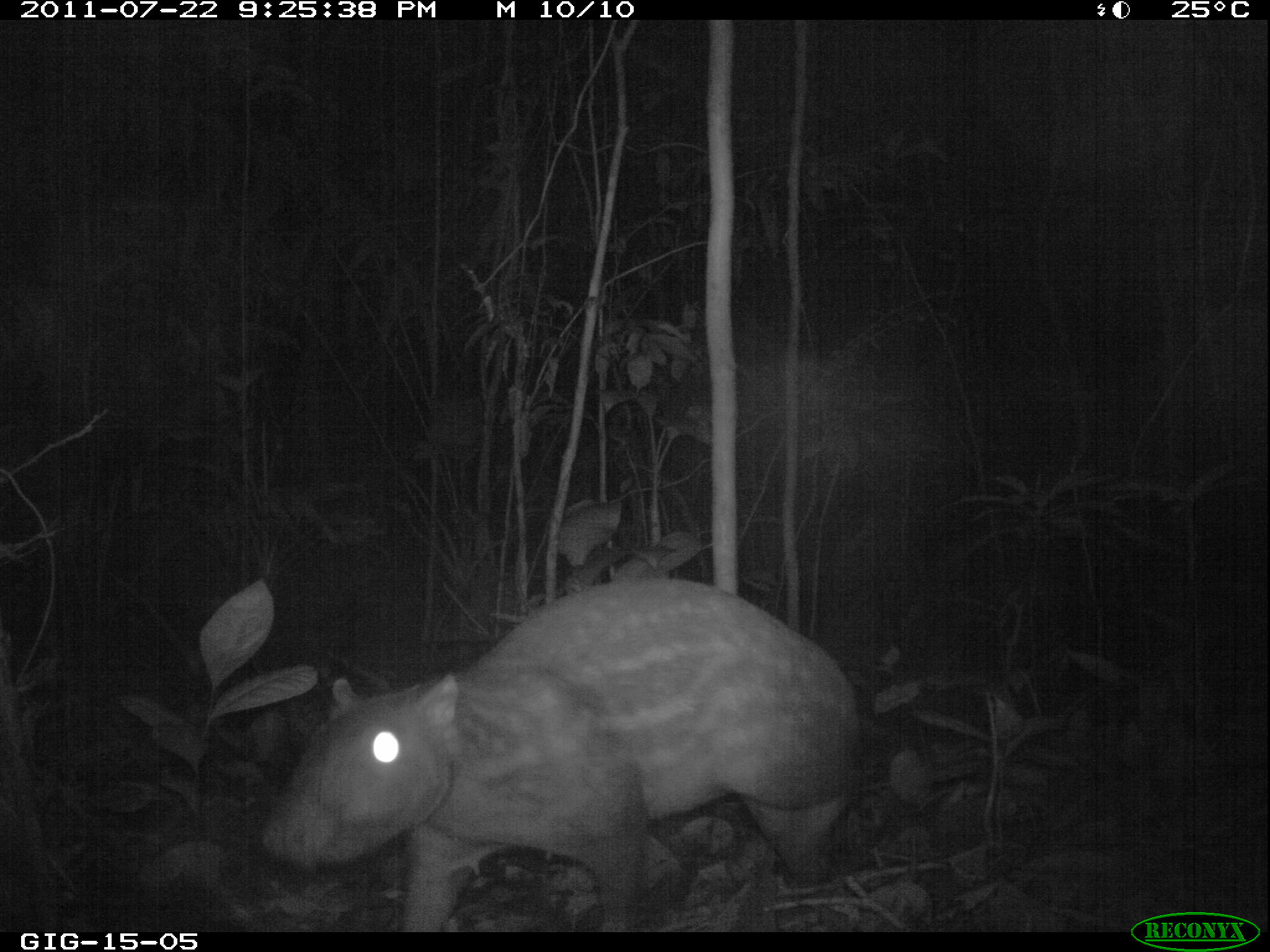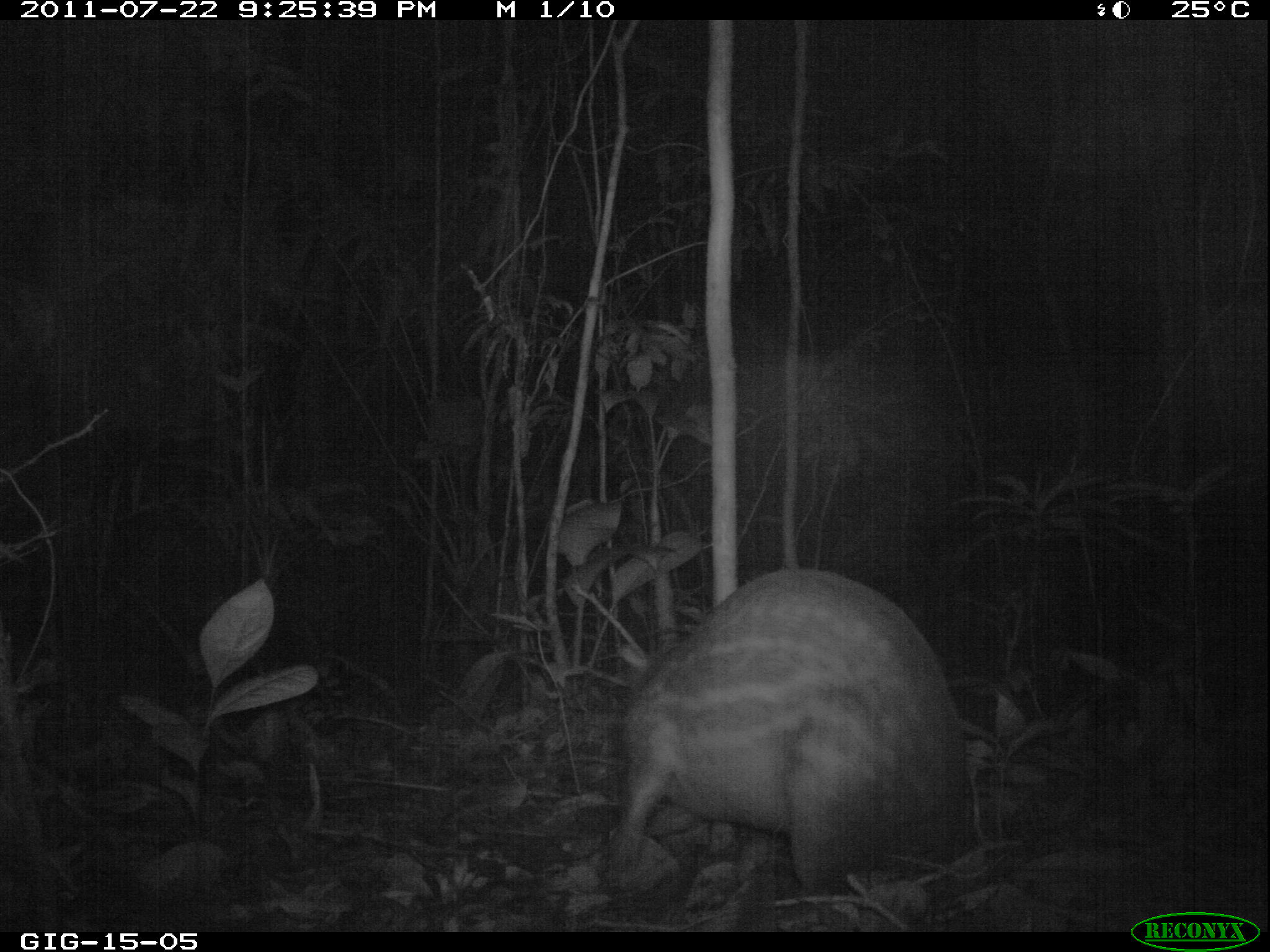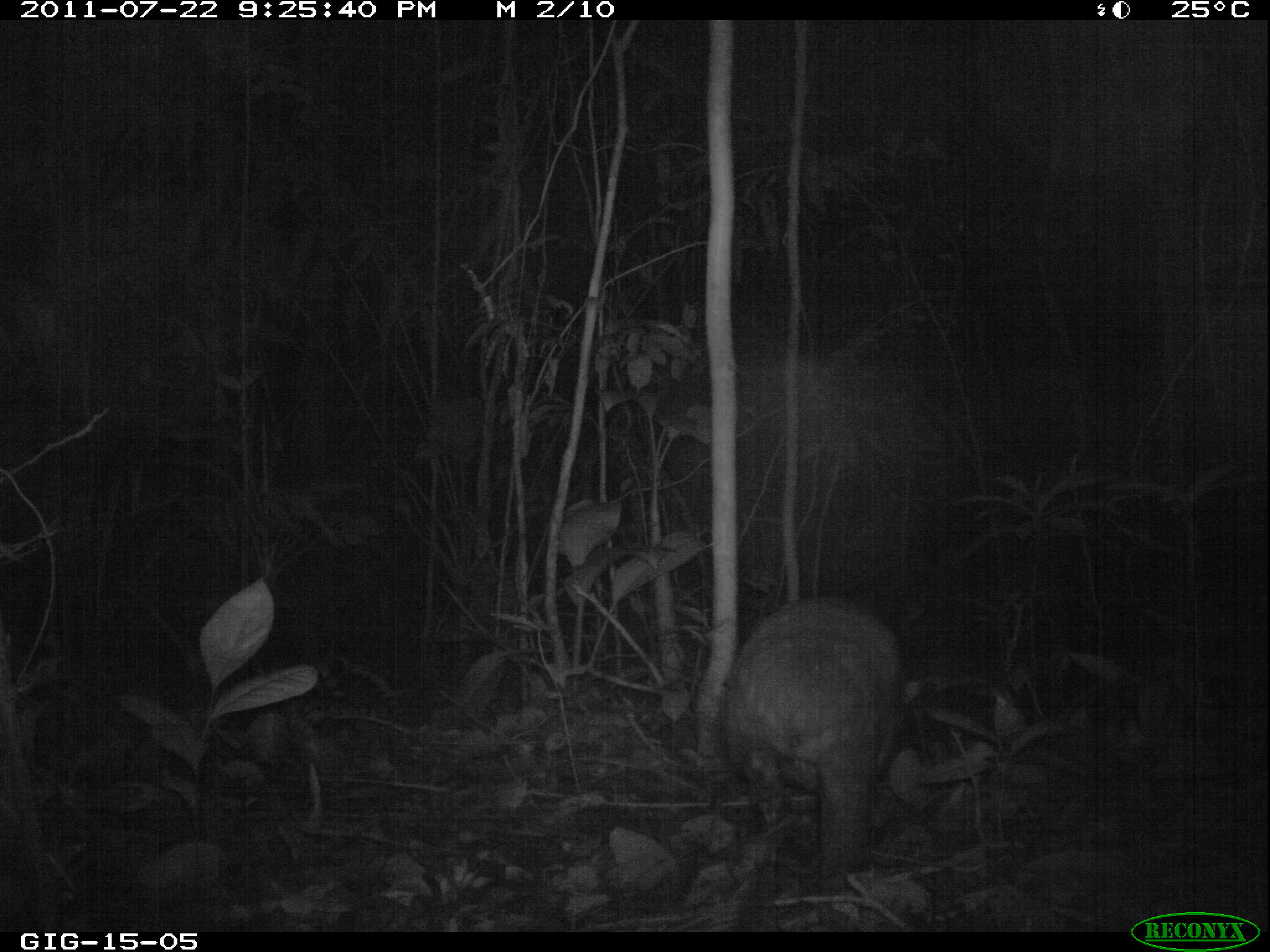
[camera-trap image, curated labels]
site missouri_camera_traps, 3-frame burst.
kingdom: Animalia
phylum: Chordata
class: Mammalia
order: Rodentia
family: Cuniculidae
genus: Cuniculus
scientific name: Cuniculus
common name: paca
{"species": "paca (Cuniculus)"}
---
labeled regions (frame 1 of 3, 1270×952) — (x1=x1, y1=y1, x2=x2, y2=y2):
paca: (x1=242, y1=568, x2=891, y2=940)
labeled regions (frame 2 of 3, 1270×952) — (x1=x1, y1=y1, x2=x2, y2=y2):
paca: (x1=572, y1=560, x2=982, y2=881)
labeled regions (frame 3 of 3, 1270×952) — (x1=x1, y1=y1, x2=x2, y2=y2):
paca: (x1=693, y1=592, x2=941, y2=855)